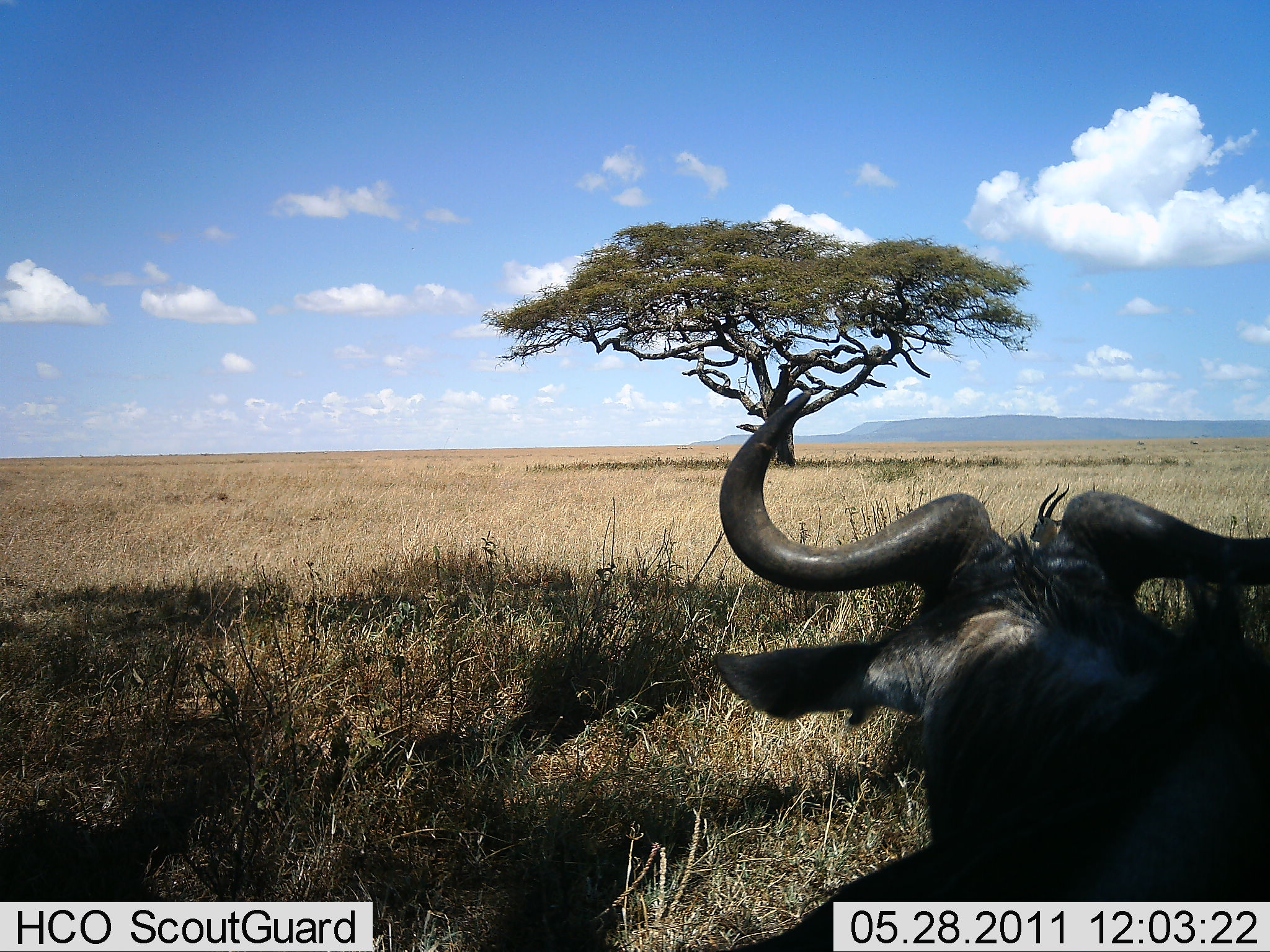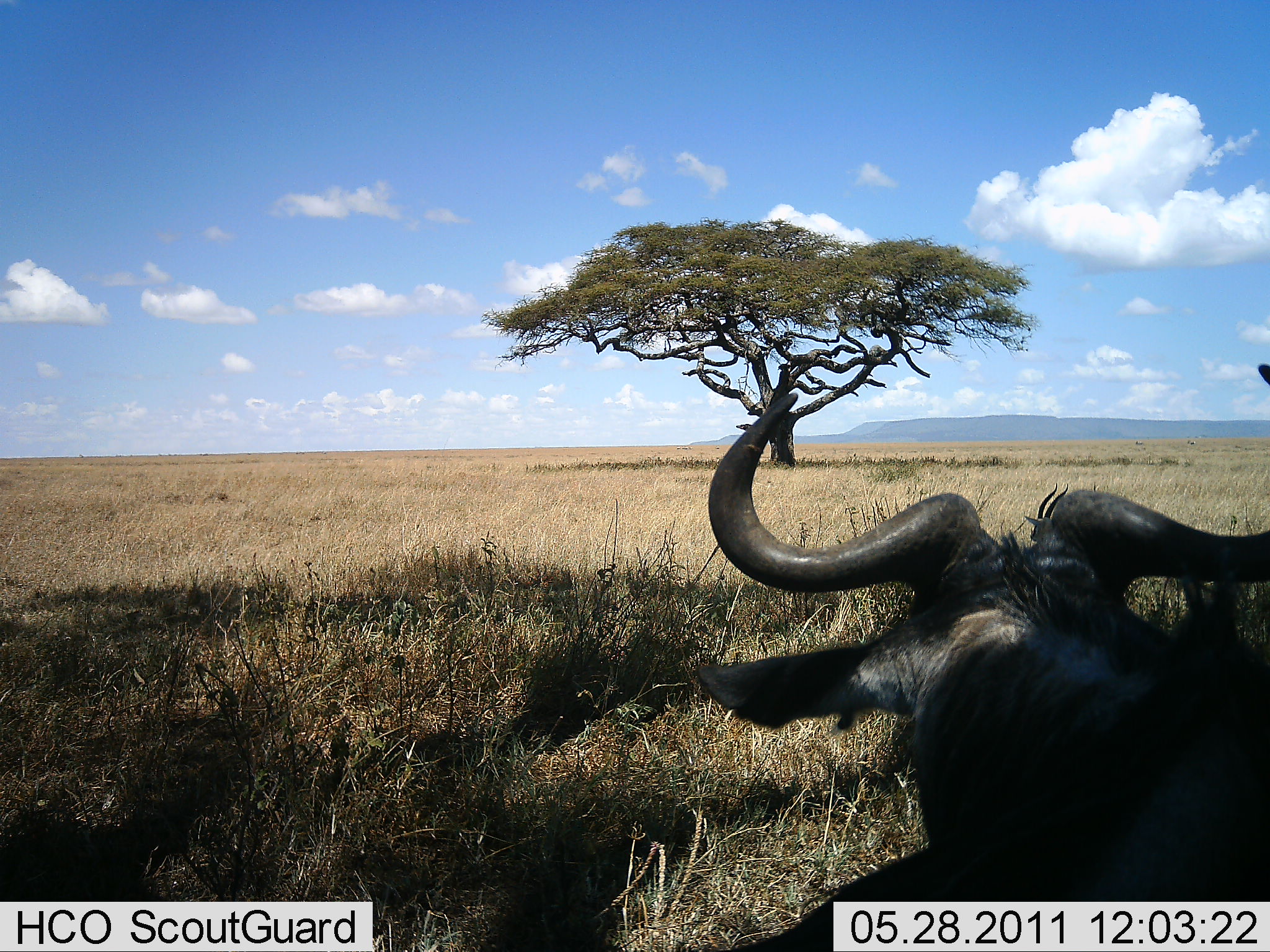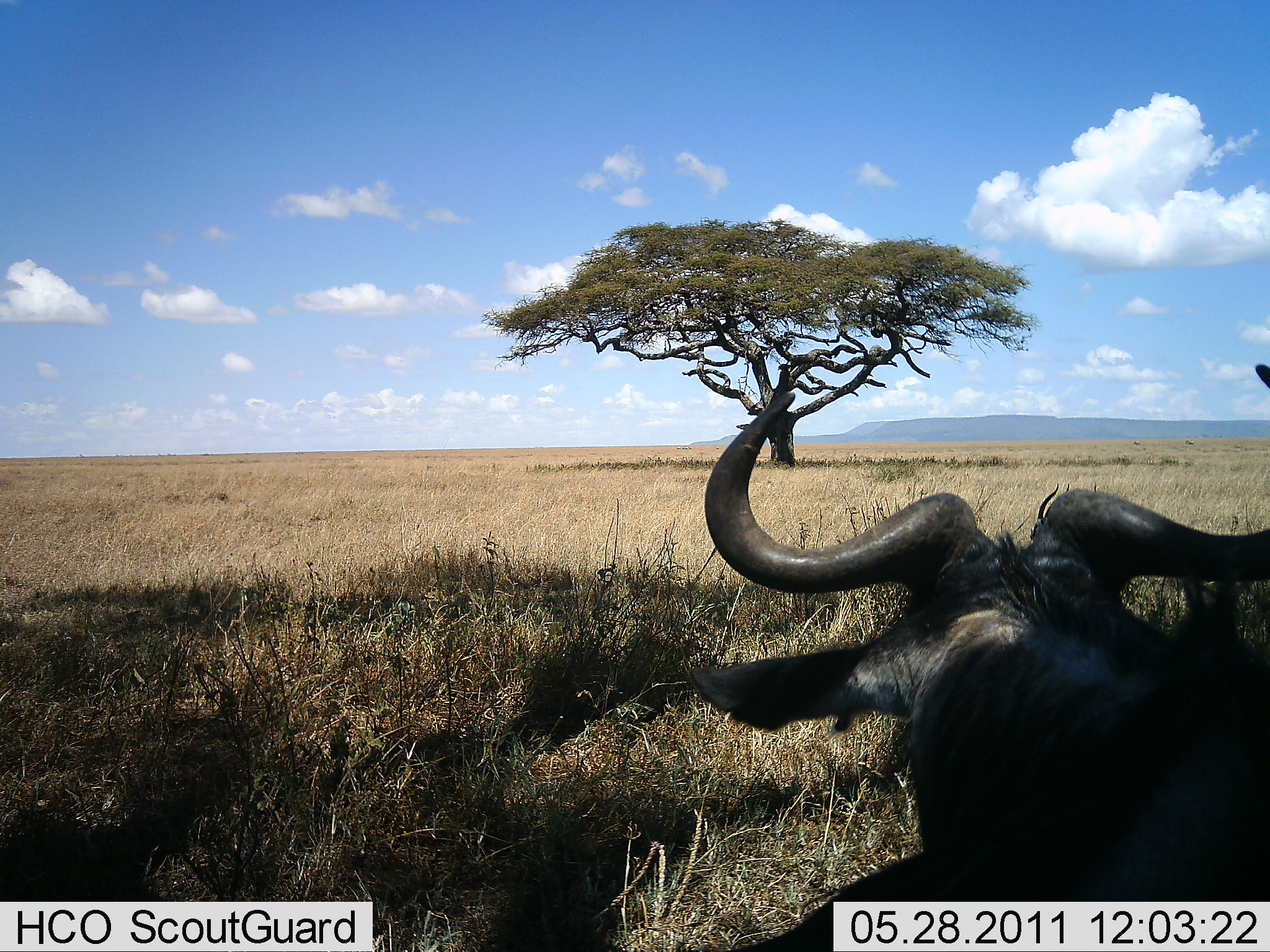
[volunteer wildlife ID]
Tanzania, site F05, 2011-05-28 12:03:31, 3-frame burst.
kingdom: Animalia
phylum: Chordata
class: Mammalia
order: Artiodactyla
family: Bovidae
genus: Connochaetes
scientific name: Connochaetes taurinus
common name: blue wildebeest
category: wildebeest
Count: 1.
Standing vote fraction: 27%.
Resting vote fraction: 73%.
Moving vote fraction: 0%.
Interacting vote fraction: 0%.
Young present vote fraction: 0%.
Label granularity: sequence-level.